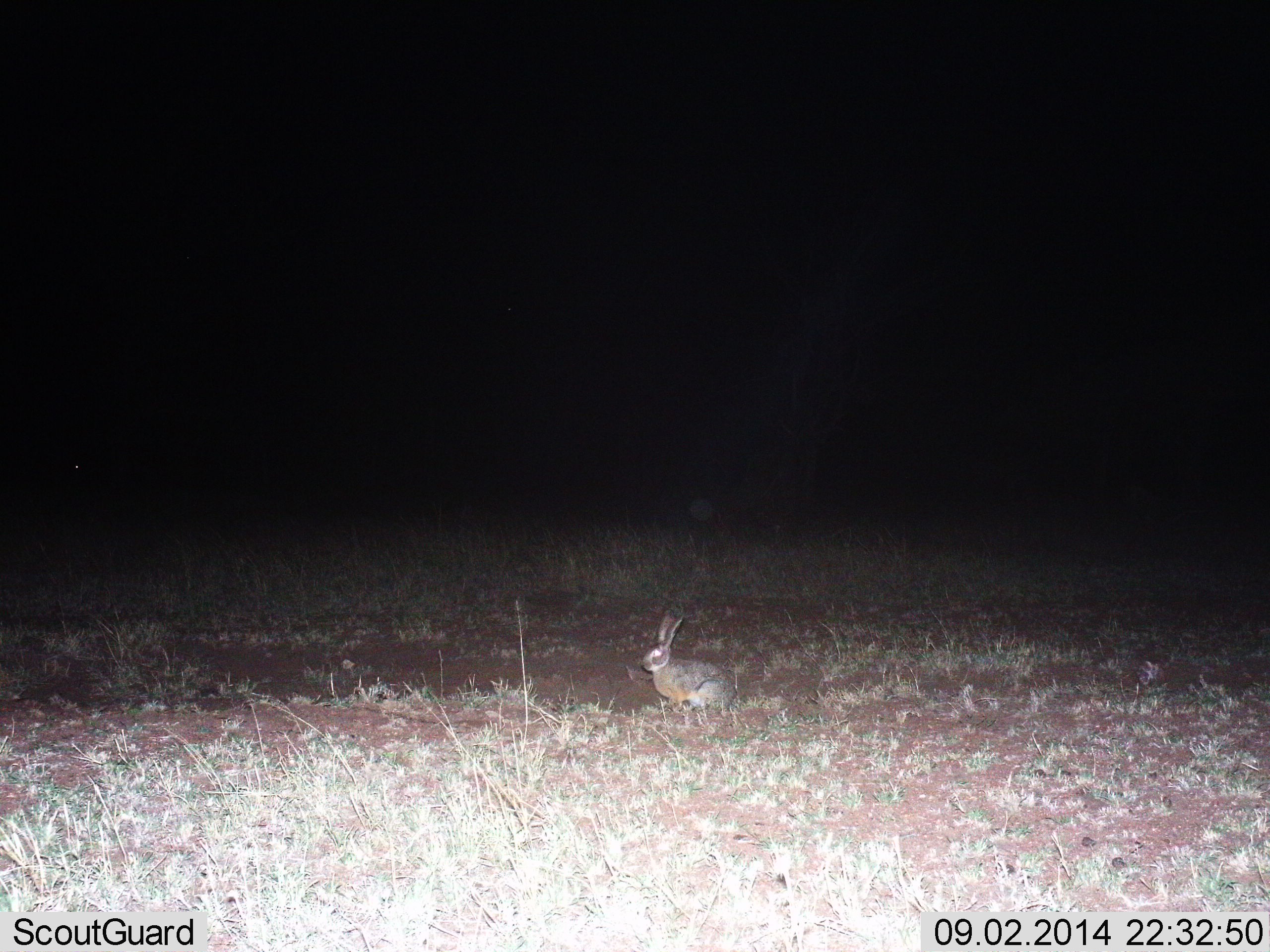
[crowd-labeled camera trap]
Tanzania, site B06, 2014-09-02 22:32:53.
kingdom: Animalia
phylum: Chordata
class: Mammalia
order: Lagomorpha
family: Leporidae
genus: Lepus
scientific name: Lepus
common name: hare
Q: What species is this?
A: Hare (Lepus).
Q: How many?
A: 1.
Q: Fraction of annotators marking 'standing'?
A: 40%.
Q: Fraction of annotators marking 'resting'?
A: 60%.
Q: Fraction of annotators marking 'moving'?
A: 0%.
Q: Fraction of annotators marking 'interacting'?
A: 0%.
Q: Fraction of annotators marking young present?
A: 0%.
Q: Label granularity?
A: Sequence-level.